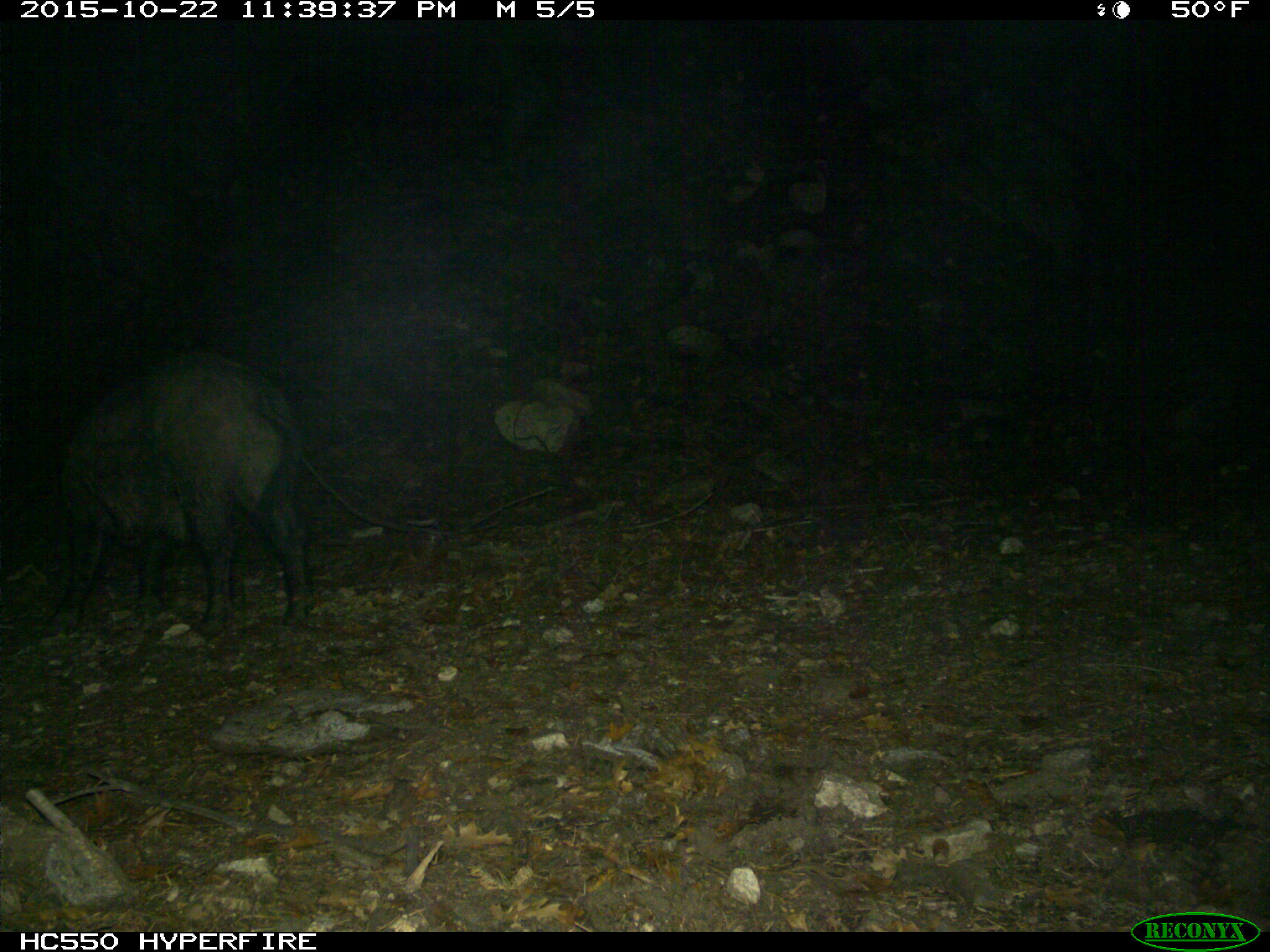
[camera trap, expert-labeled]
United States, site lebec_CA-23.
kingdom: Animalia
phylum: Chordata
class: Mammalia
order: Artiodactyla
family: Suidae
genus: Sus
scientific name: Sus scrofa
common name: wild boar